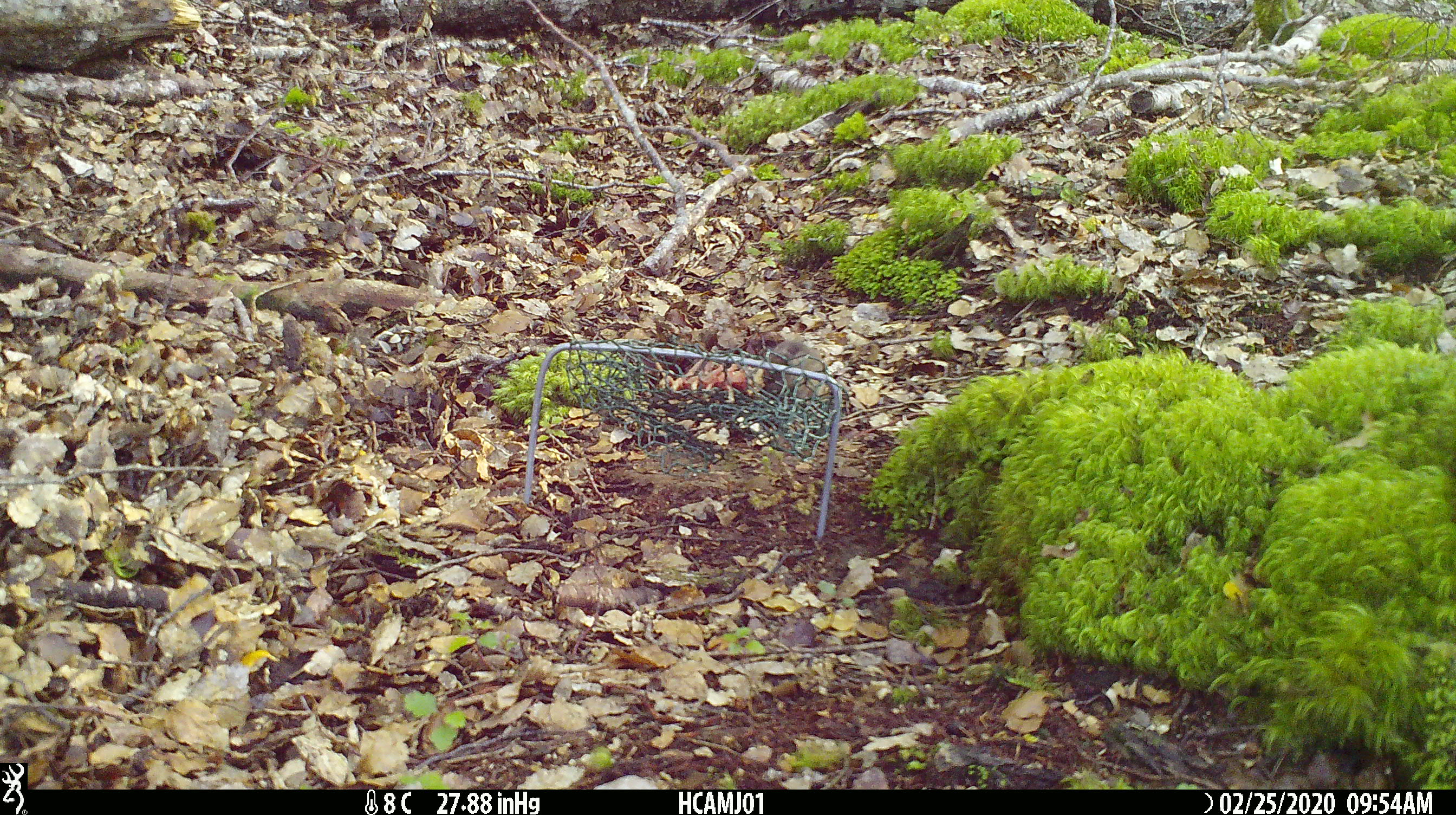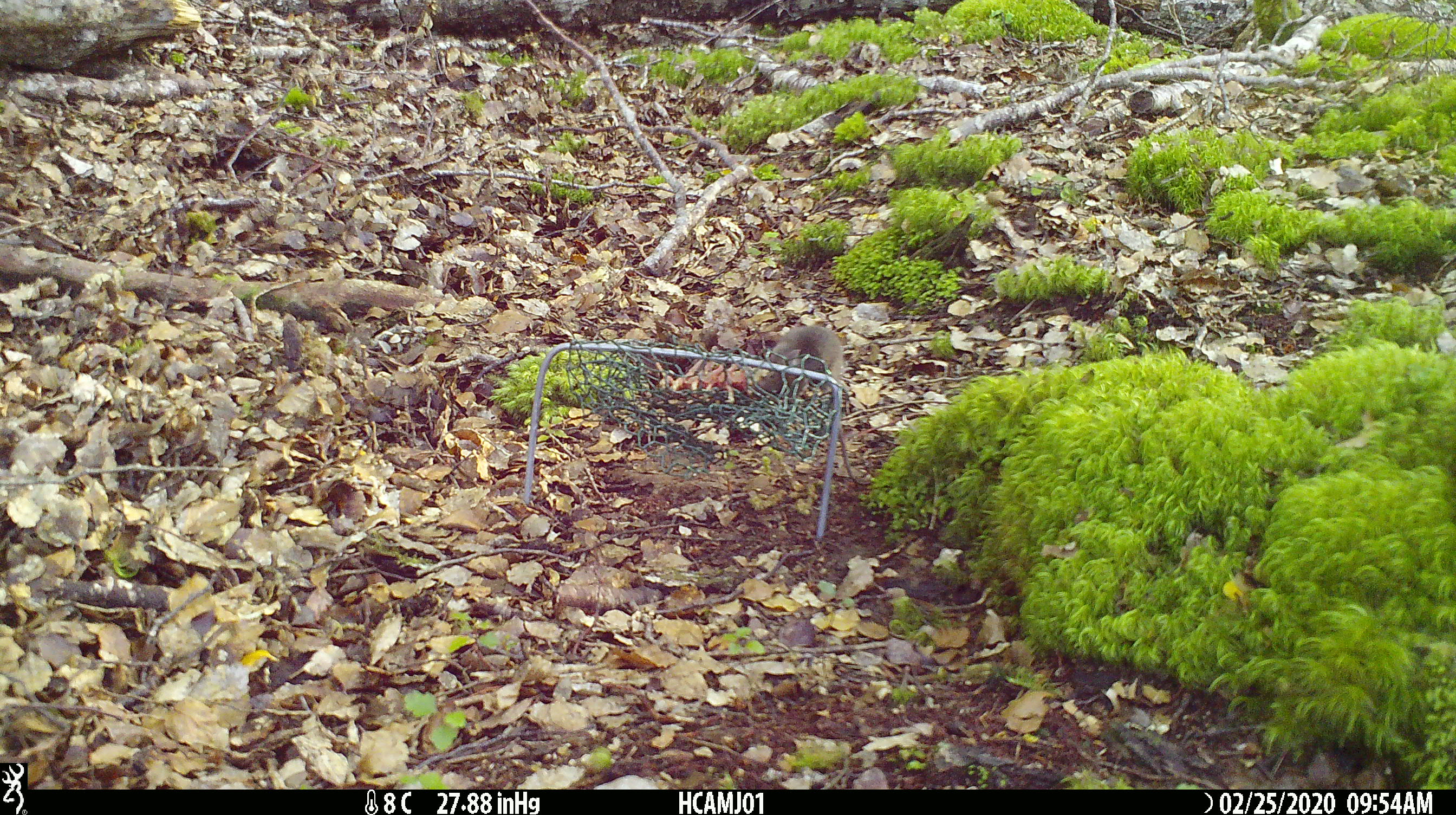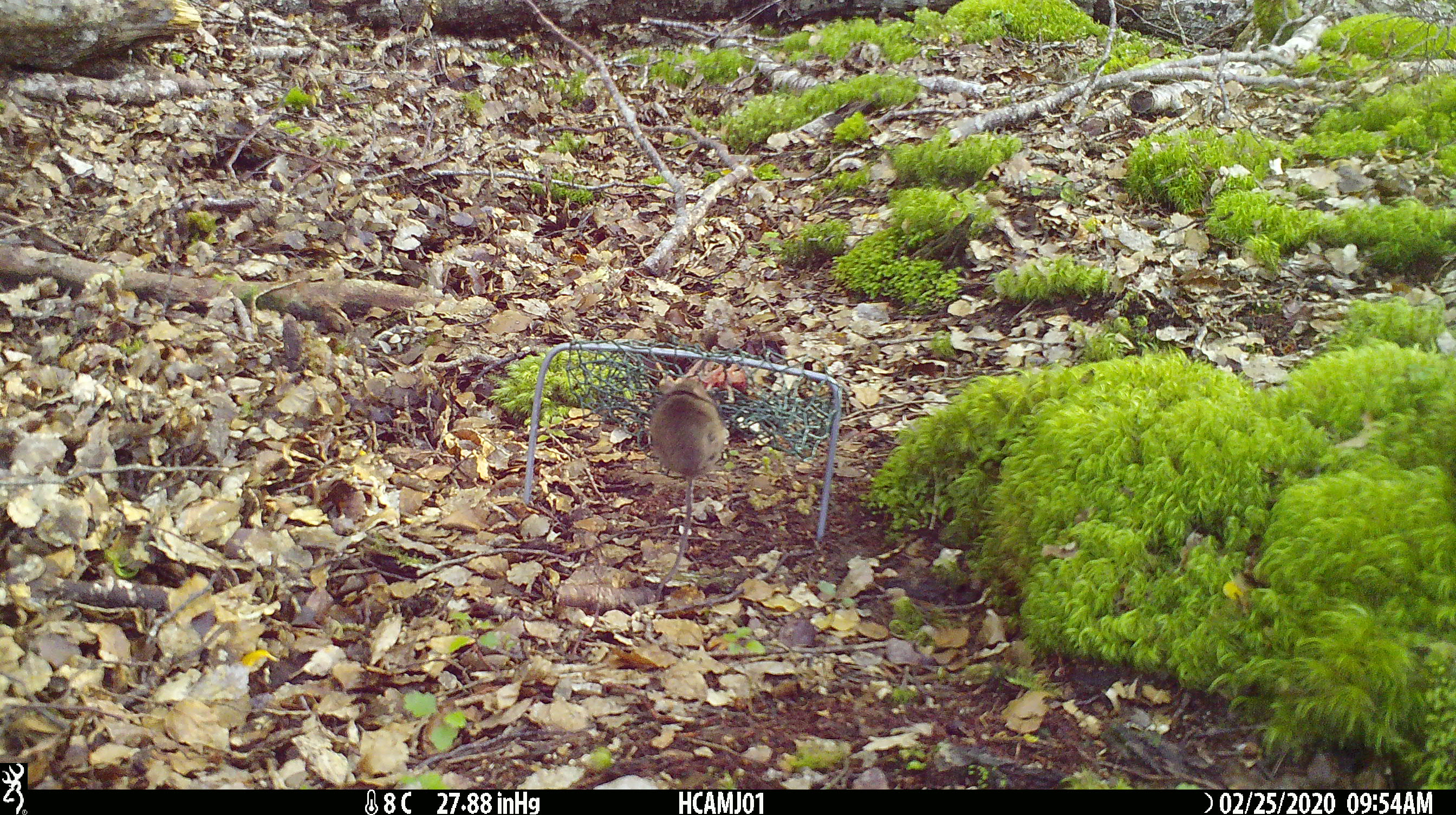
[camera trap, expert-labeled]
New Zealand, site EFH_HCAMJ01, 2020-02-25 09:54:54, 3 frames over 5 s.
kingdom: Animalia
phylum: Chordata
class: Mammalia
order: Rodentia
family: Muridae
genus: Mus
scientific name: Mus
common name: mouse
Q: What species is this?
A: Mouse (Mus).